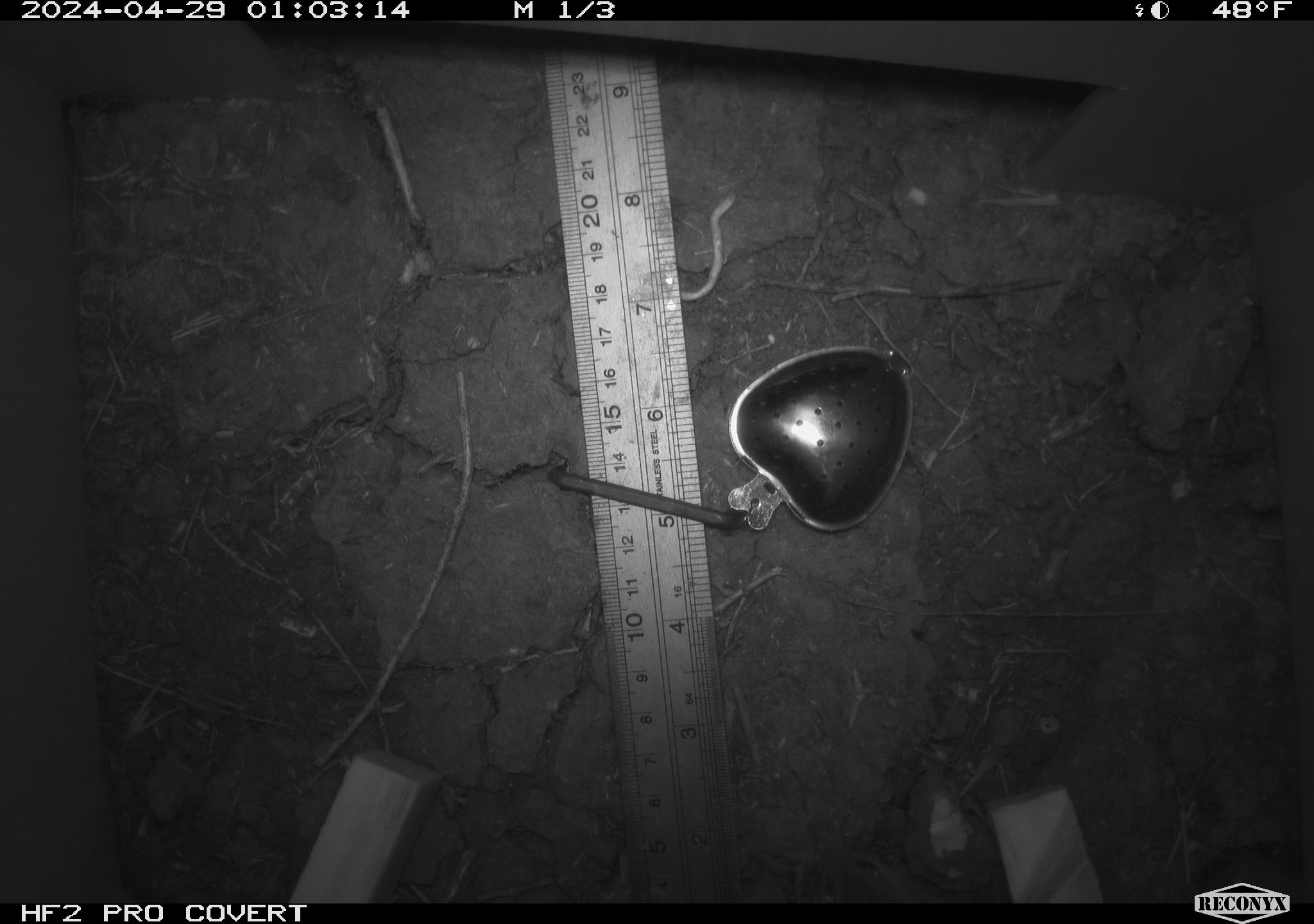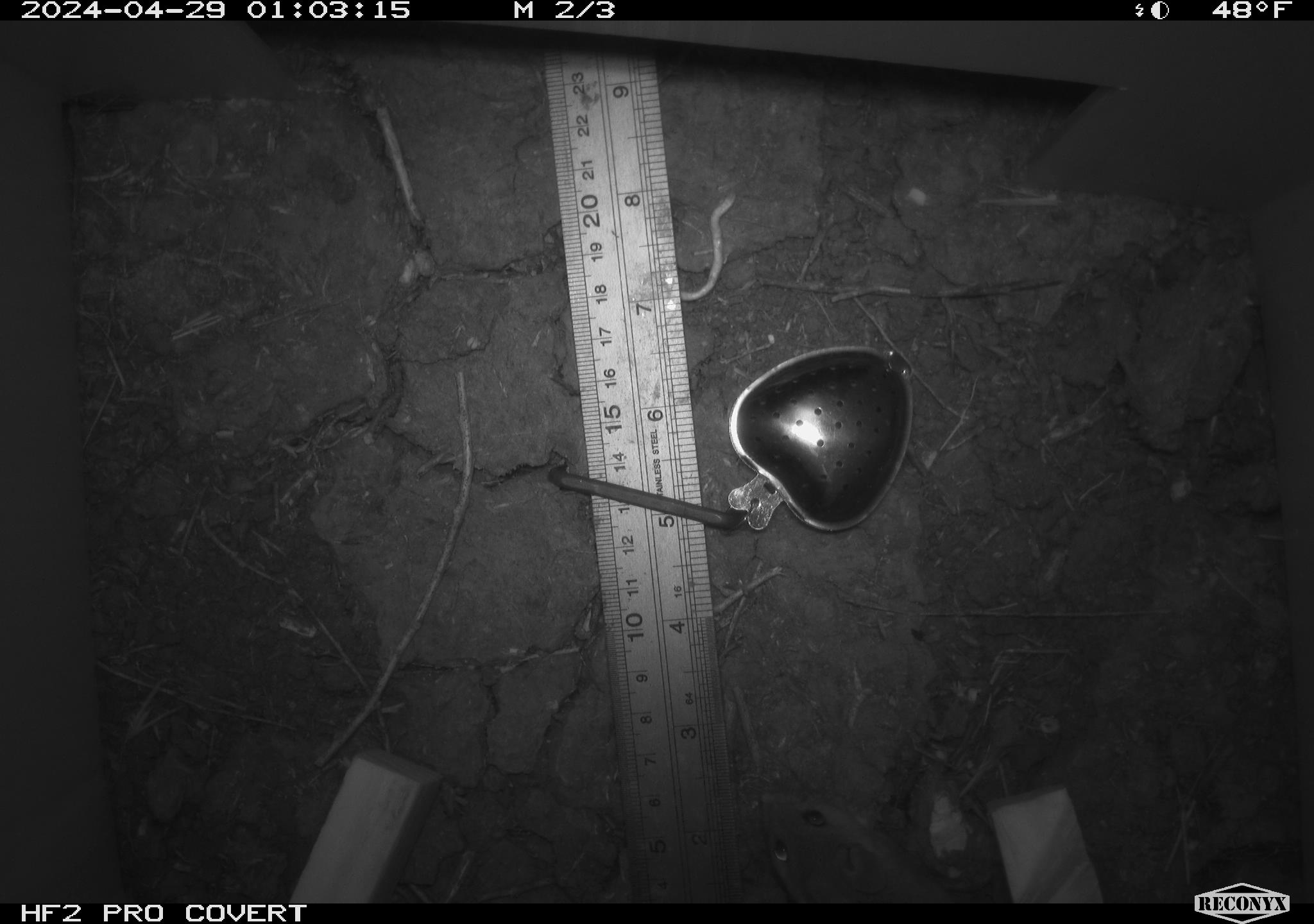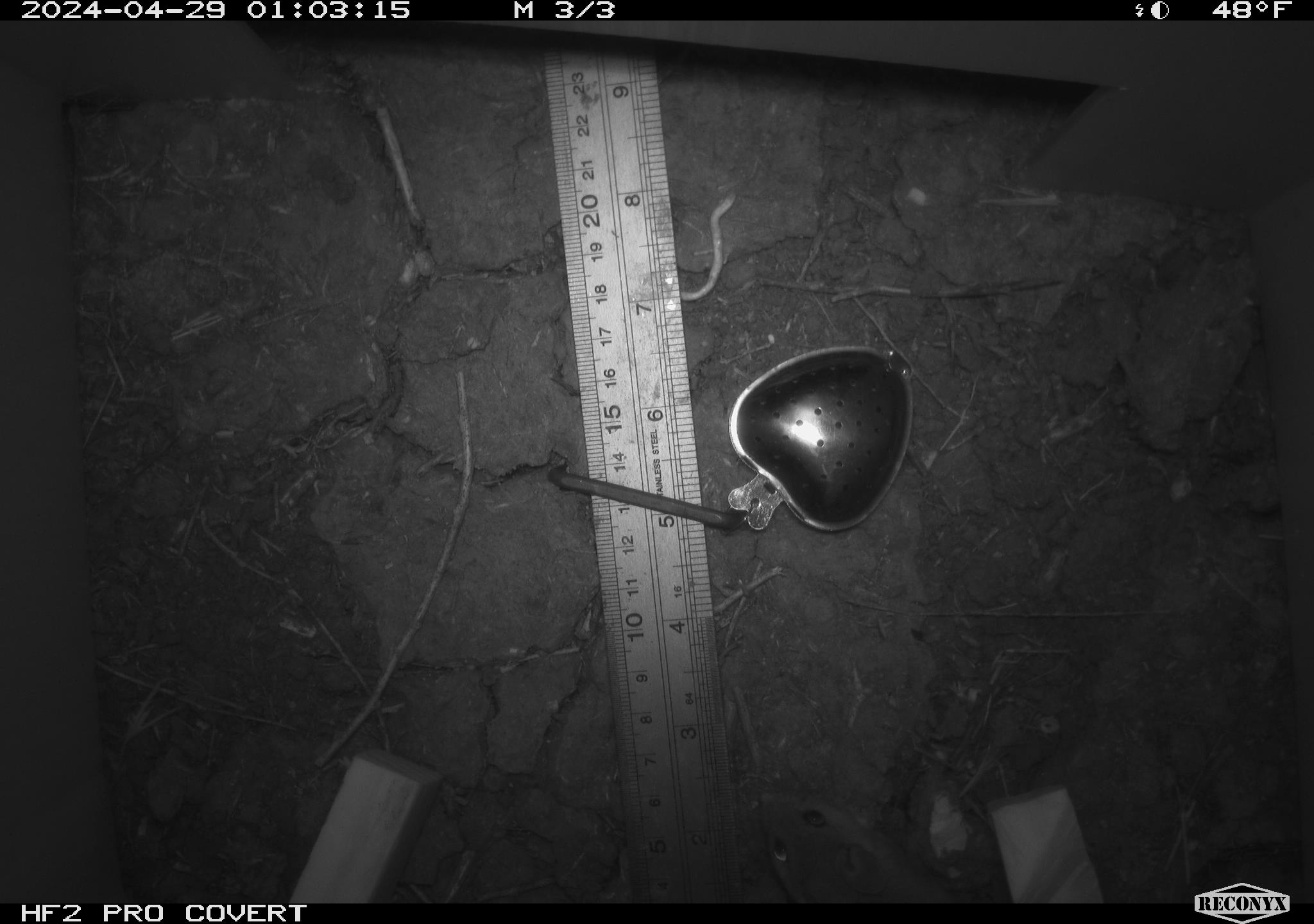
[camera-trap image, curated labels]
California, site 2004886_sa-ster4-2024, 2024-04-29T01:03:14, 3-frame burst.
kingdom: Animalia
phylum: Chordata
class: Mammalia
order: Rodentia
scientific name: Rodentia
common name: mouse species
Mouse species (Rodentia).